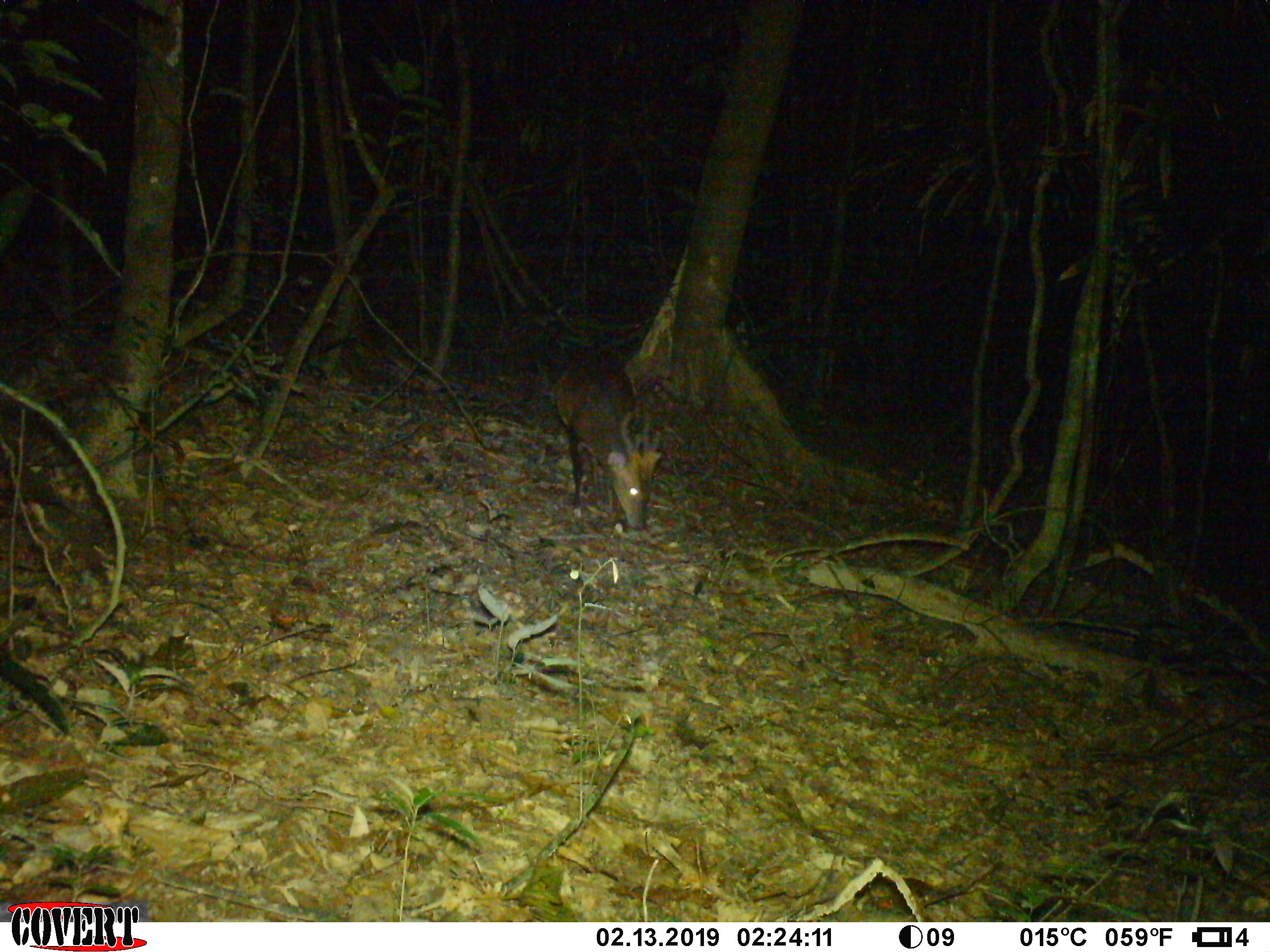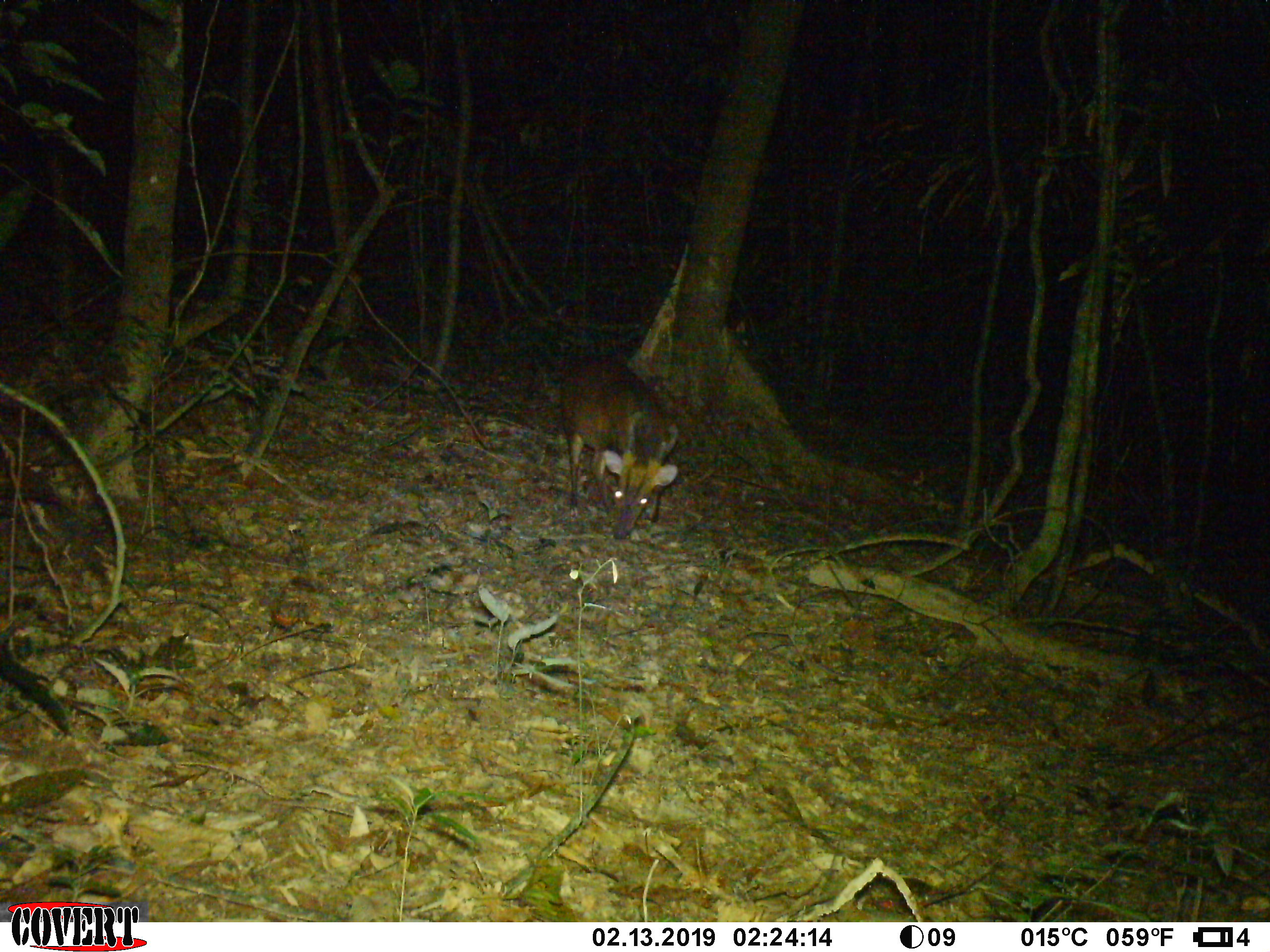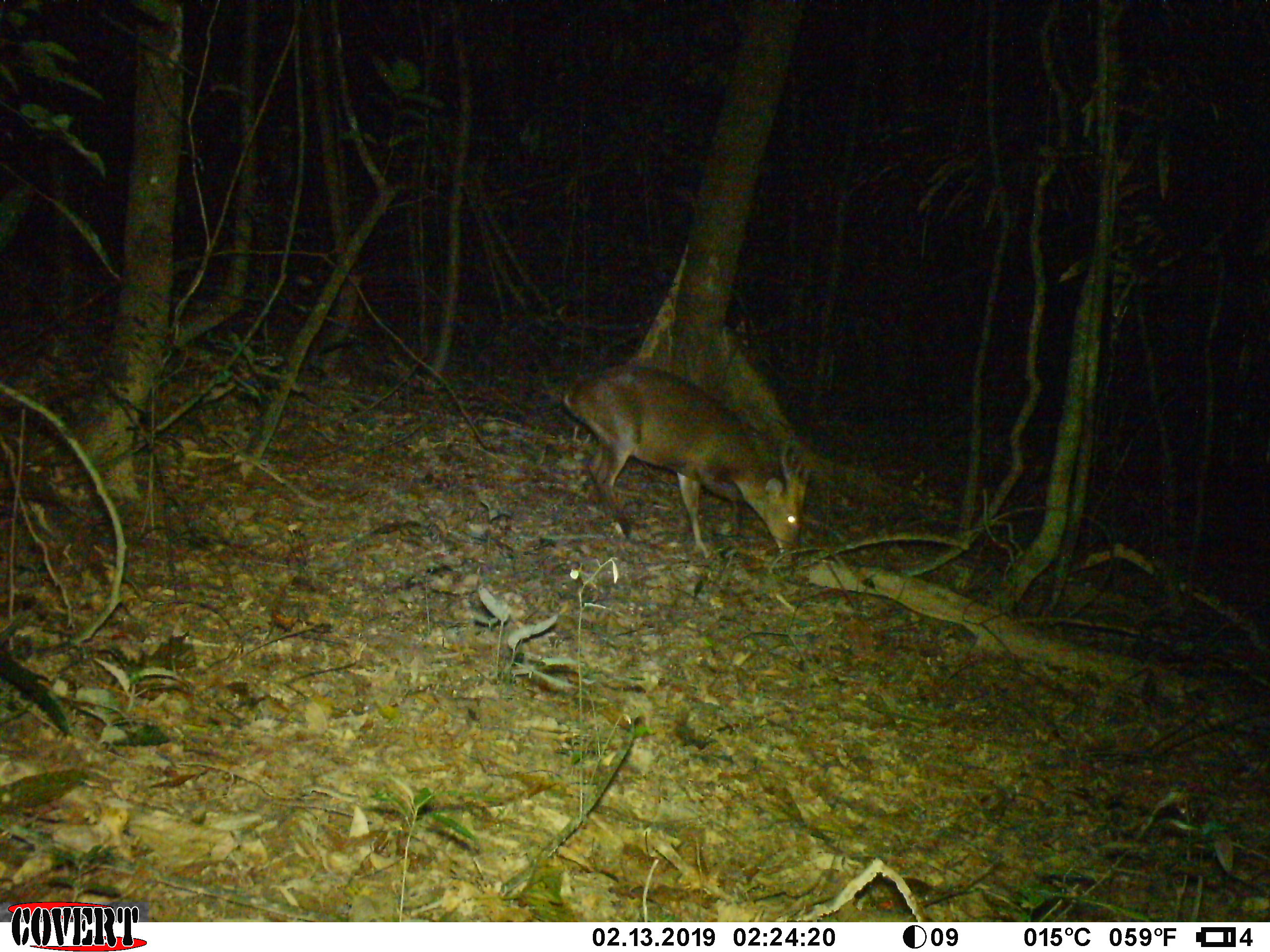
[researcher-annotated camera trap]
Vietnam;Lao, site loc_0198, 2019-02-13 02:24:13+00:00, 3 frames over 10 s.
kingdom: Animalia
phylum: Chordata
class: Mammalia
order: Artiodactyla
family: Cervidae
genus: Muntiacus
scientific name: Muntiacus vuquangensis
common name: large-antlered muntjac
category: large antlered muntjac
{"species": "large antlered muntjac (large-antlered muntjac) (Muntiacus vuquangensis)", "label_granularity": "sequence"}